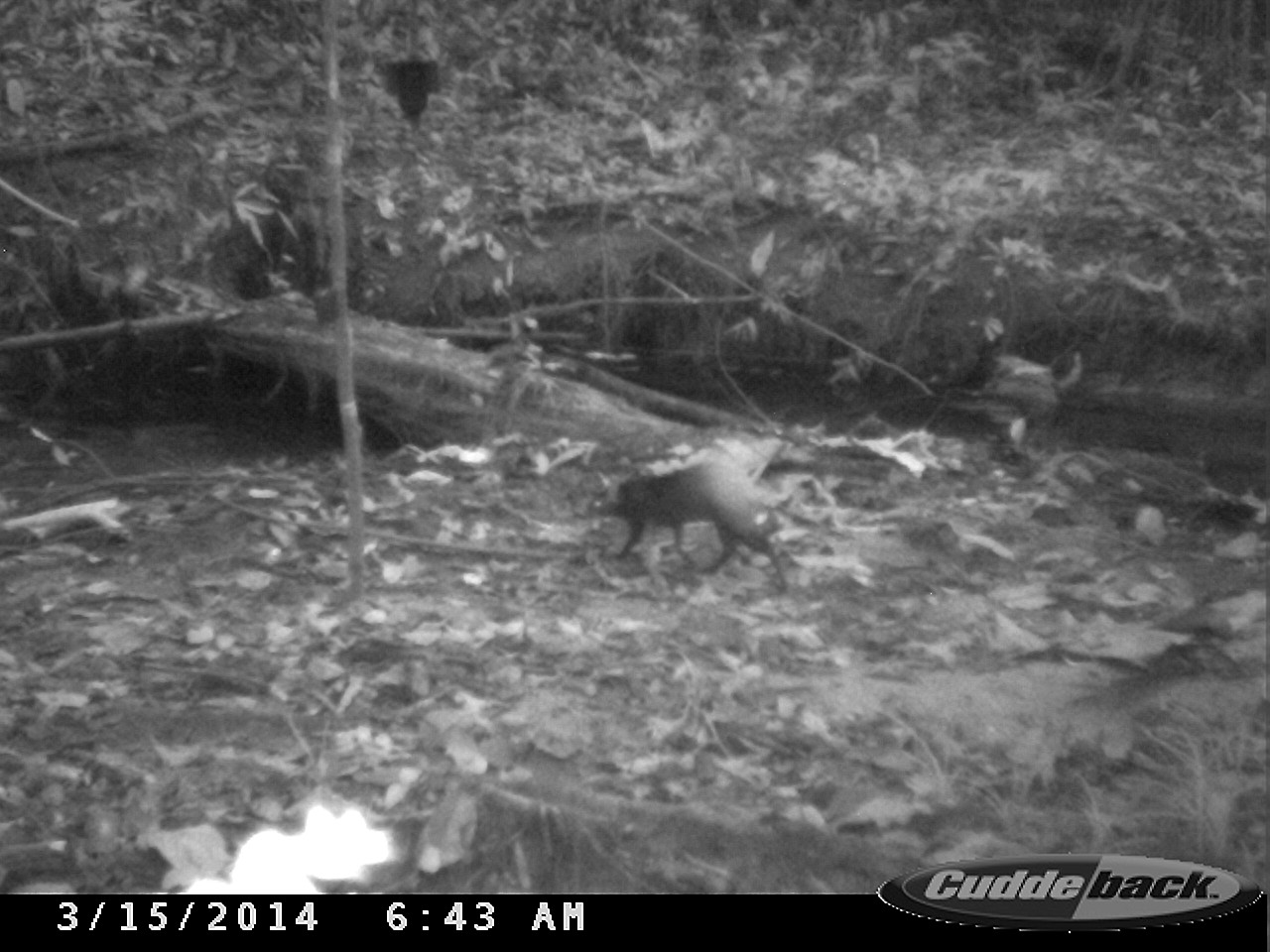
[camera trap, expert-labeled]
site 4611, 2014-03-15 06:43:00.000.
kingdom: Animalia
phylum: Chordata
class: Mammalia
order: Rodentia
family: Dasyproctidae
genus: Dasyprocta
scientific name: Dasyprocta leporina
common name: red-rumped agouti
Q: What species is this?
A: Dasyprocta leporina (red-rumped agouti).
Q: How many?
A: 1.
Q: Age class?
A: Adult.